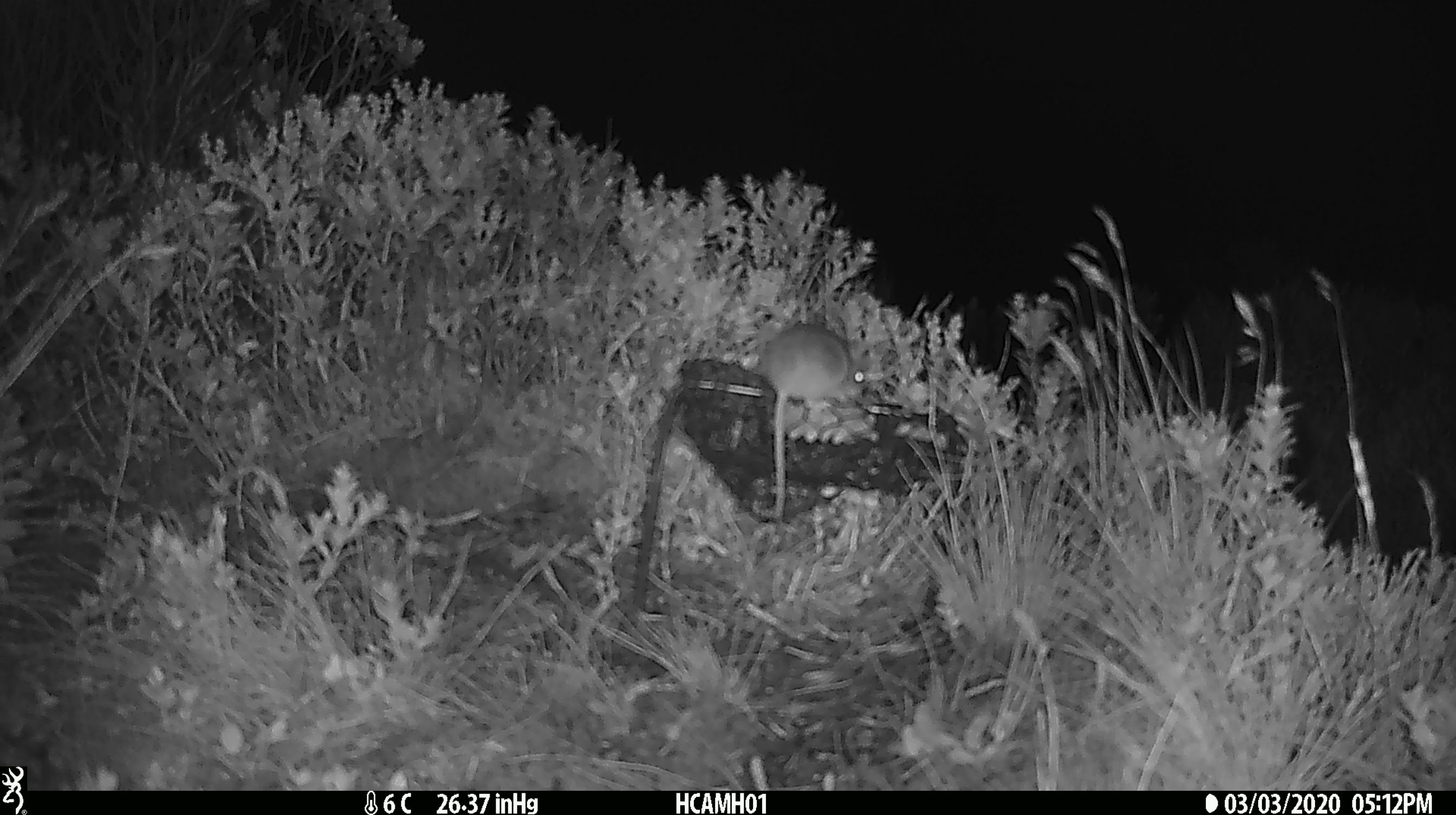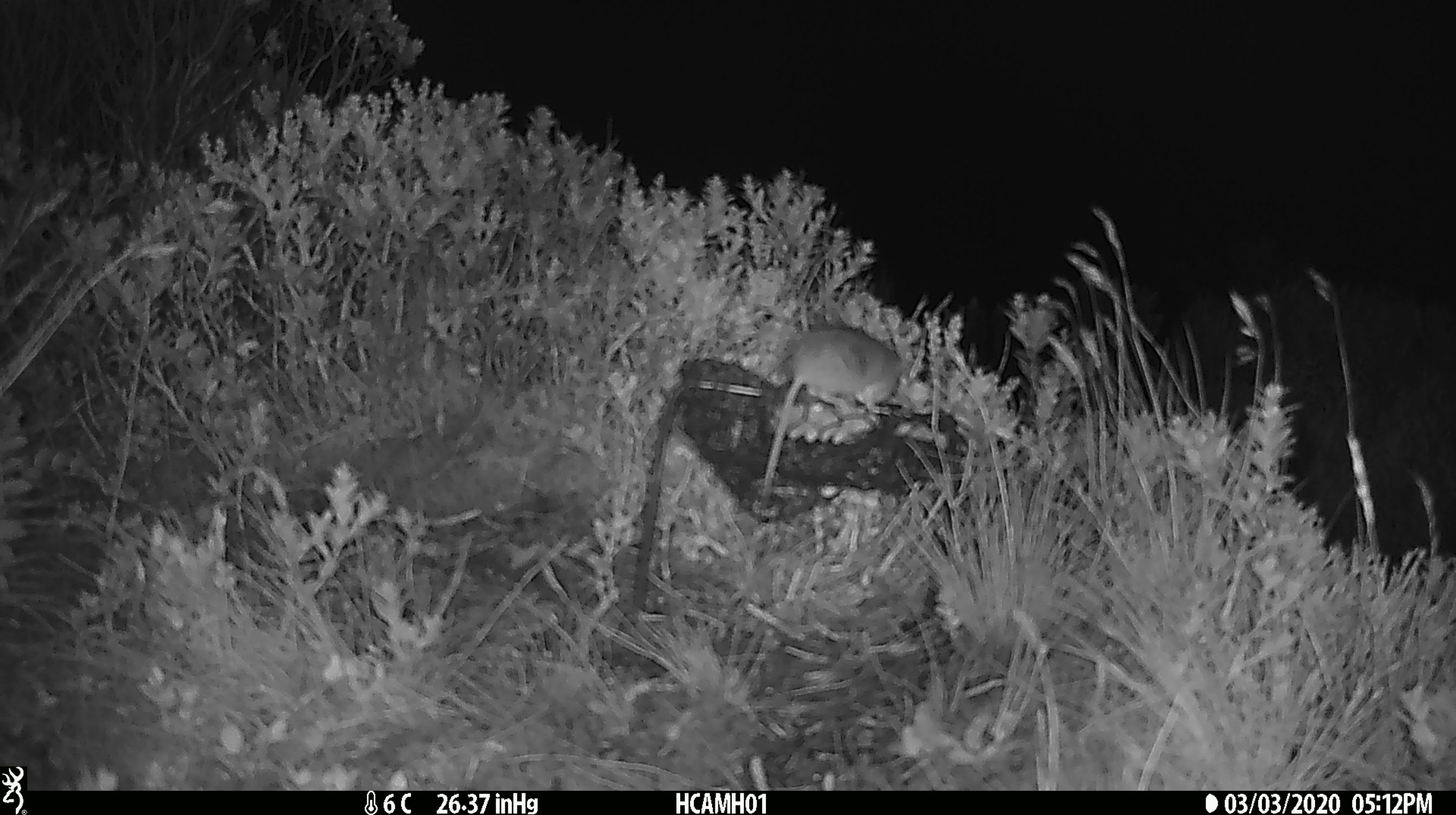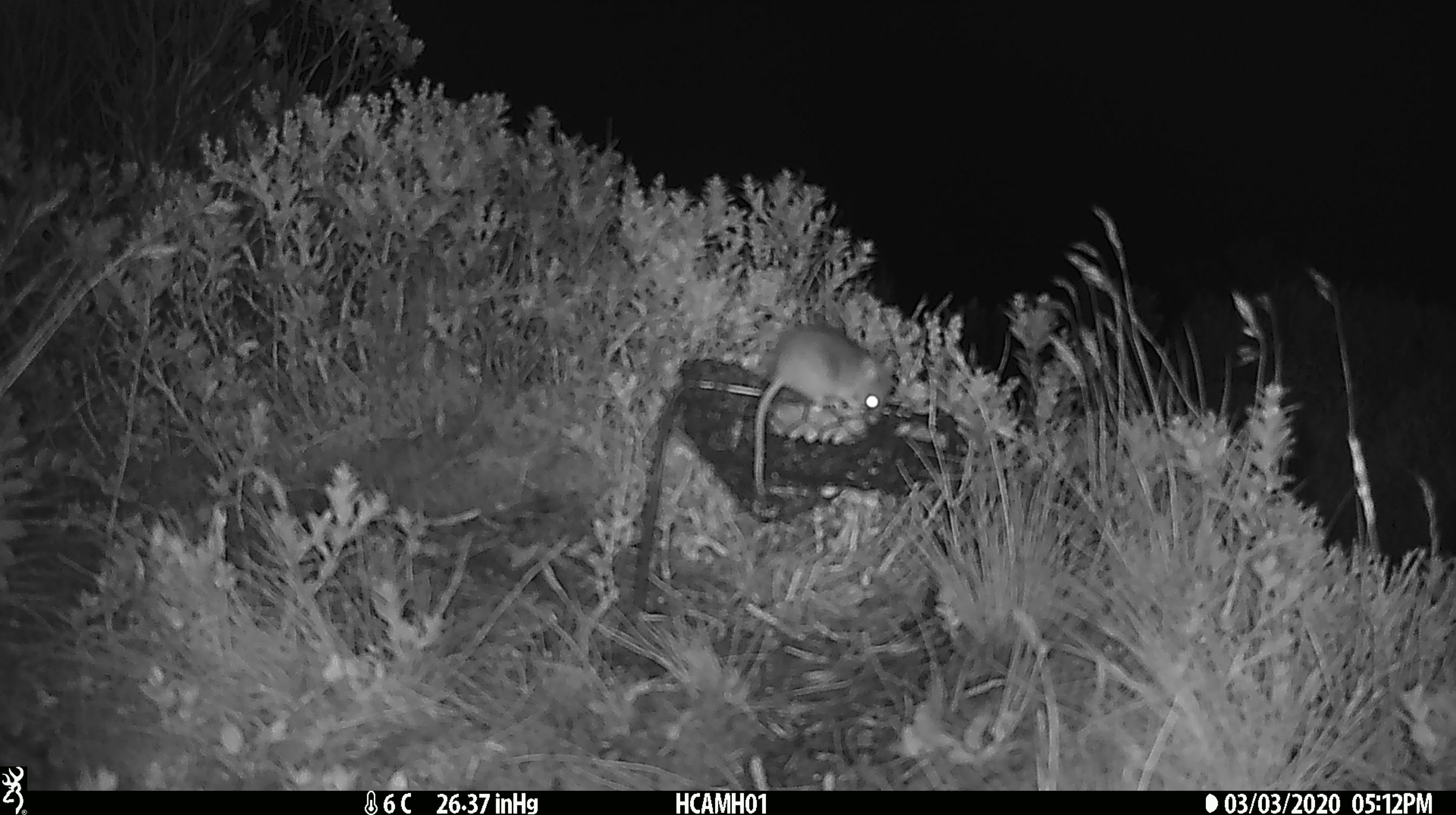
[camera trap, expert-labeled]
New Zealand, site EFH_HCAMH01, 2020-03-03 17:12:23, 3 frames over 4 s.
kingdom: Animalia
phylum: Chordata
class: Mammalia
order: Rodentia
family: Muridae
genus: Mus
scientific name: Mus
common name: mouse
Mouse (Mus).